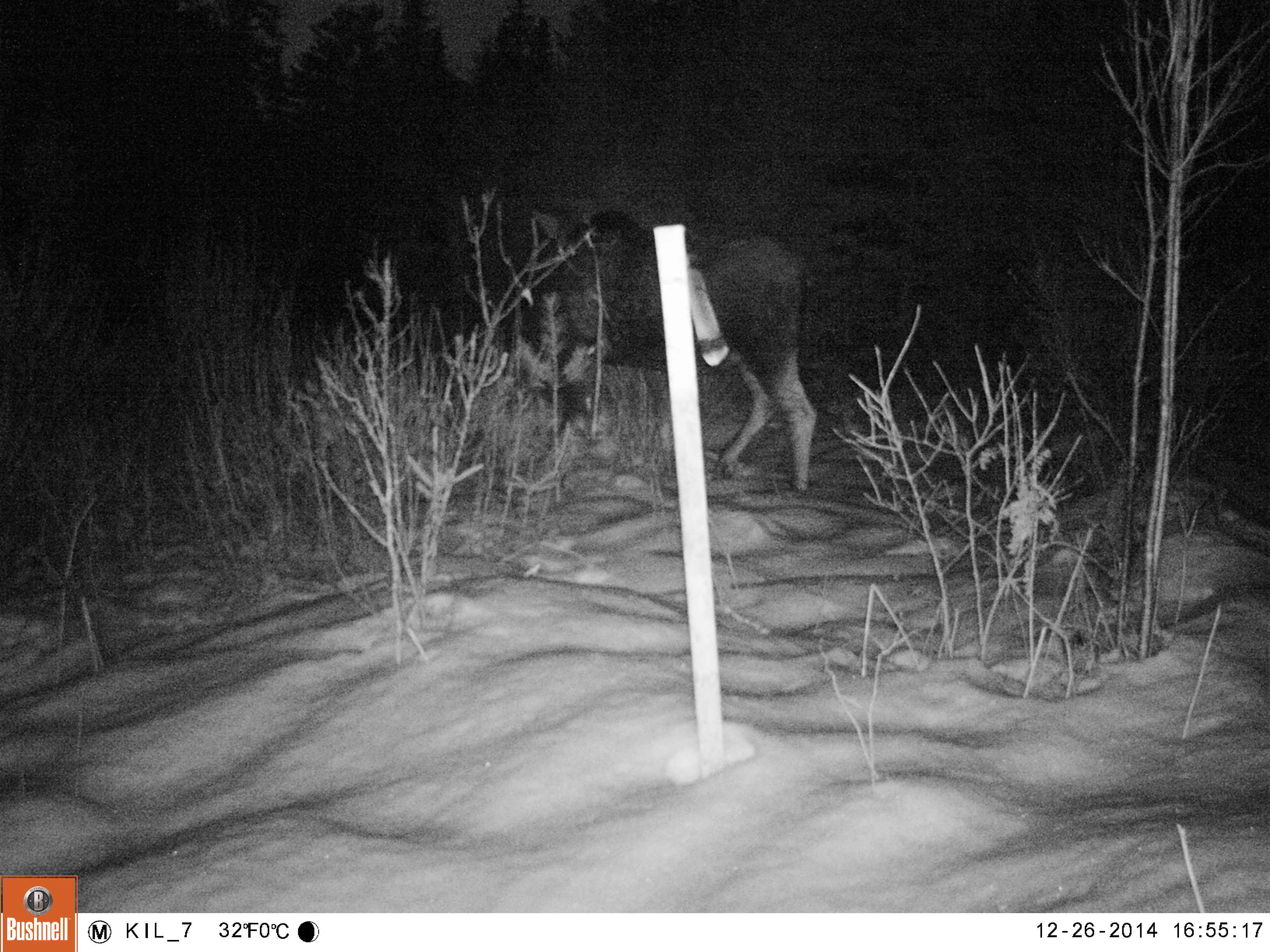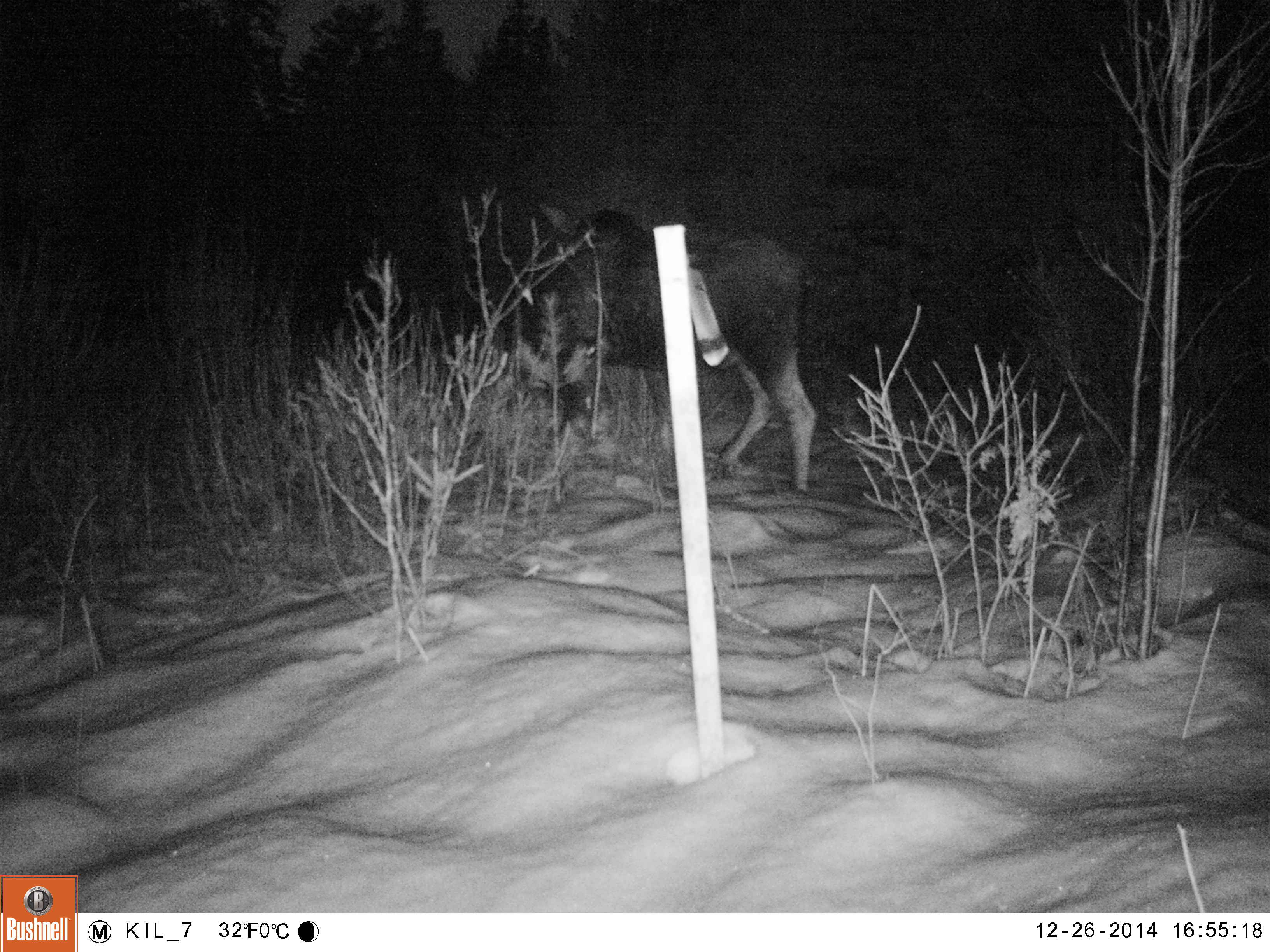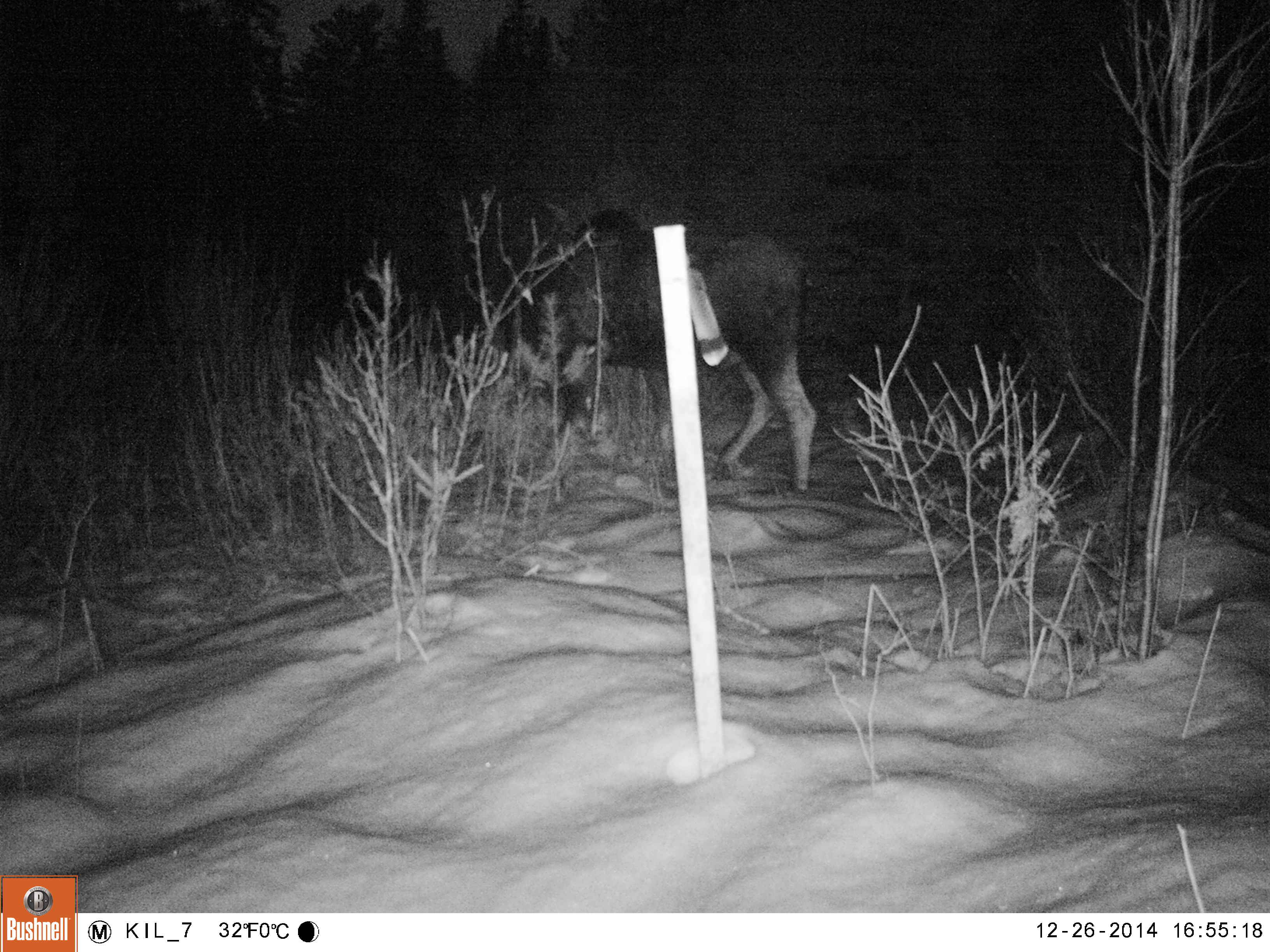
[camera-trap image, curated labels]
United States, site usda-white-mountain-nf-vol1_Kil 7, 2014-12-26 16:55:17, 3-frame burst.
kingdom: Animalia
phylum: Chordata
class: Mammalia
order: Artiodactyla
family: Cervidae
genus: Alces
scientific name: Alces alces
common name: moose